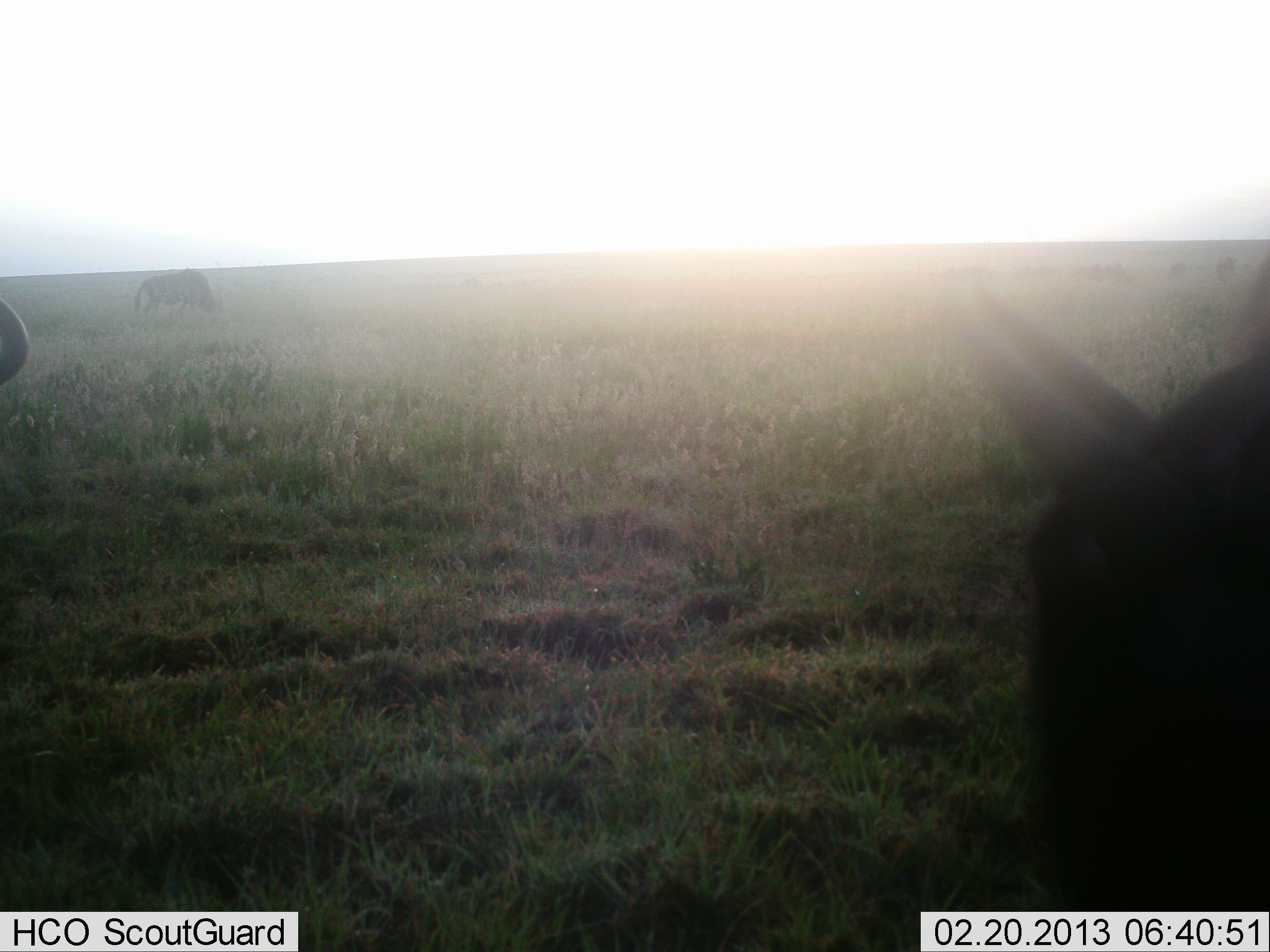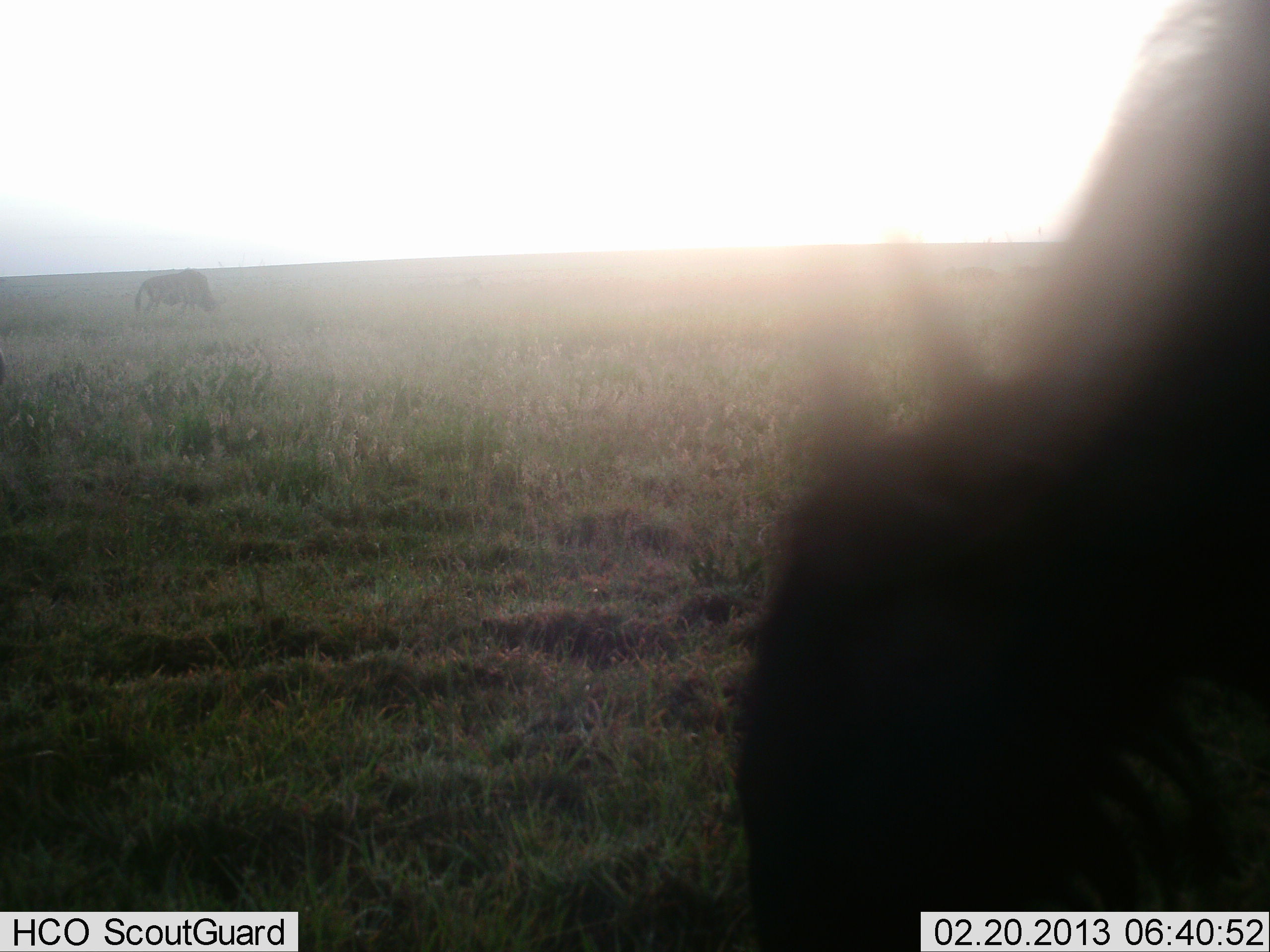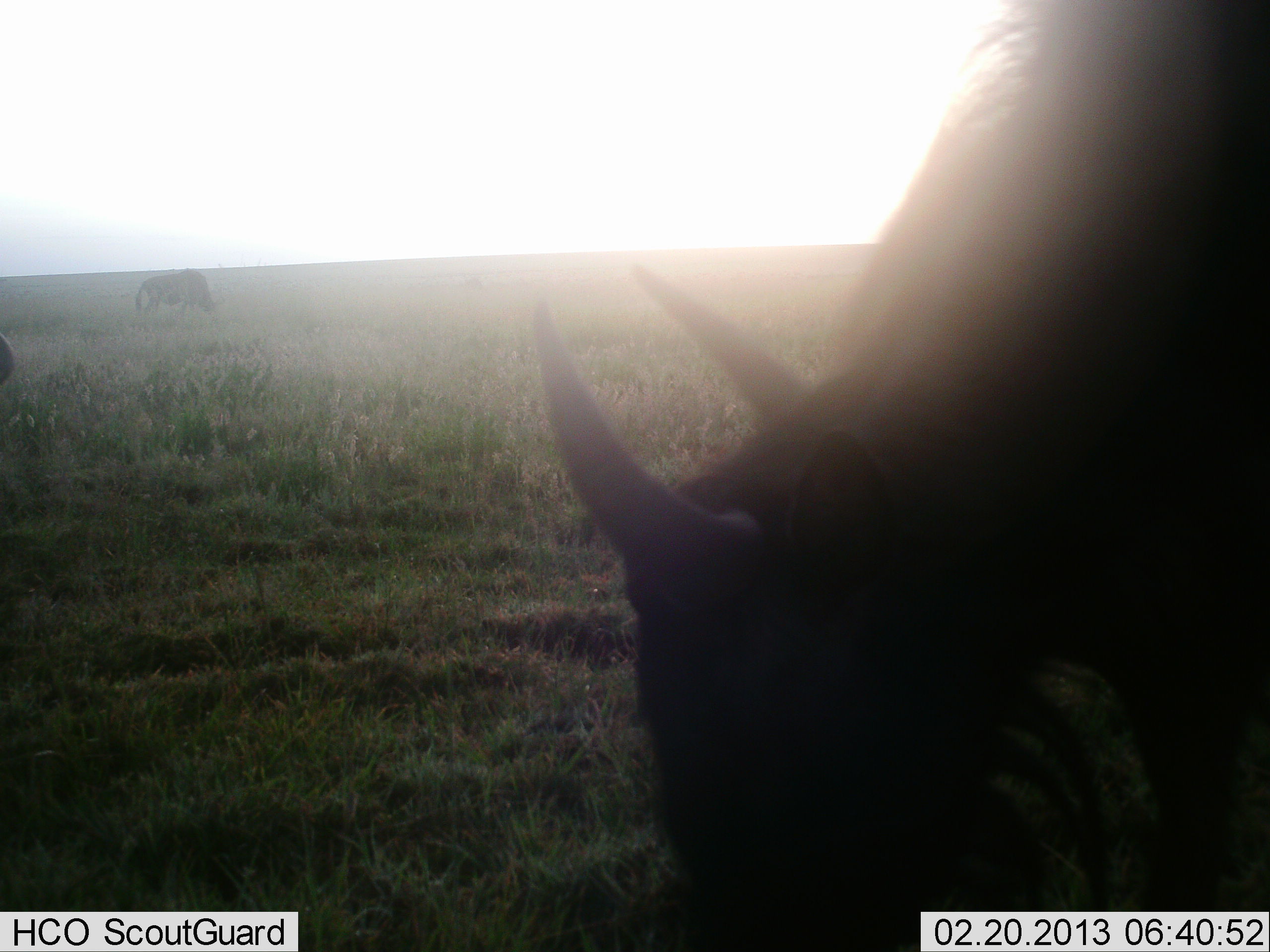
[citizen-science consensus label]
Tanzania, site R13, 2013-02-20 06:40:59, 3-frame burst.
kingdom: Animalia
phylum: Chordata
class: Mammalia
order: Artiodactyla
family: Bovidae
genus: Connochaetes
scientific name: Connochaetes taurinus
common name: blue wildebeest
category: wildebeest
Wildebeest (blue wildebeest) (Connochaetes taurinus), count 3. Behavior (volunteer vote fractions): standing 39%, resting 0%, moving 43%, interacting 0%. Young present (vote fraction): 0%. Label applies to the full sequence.